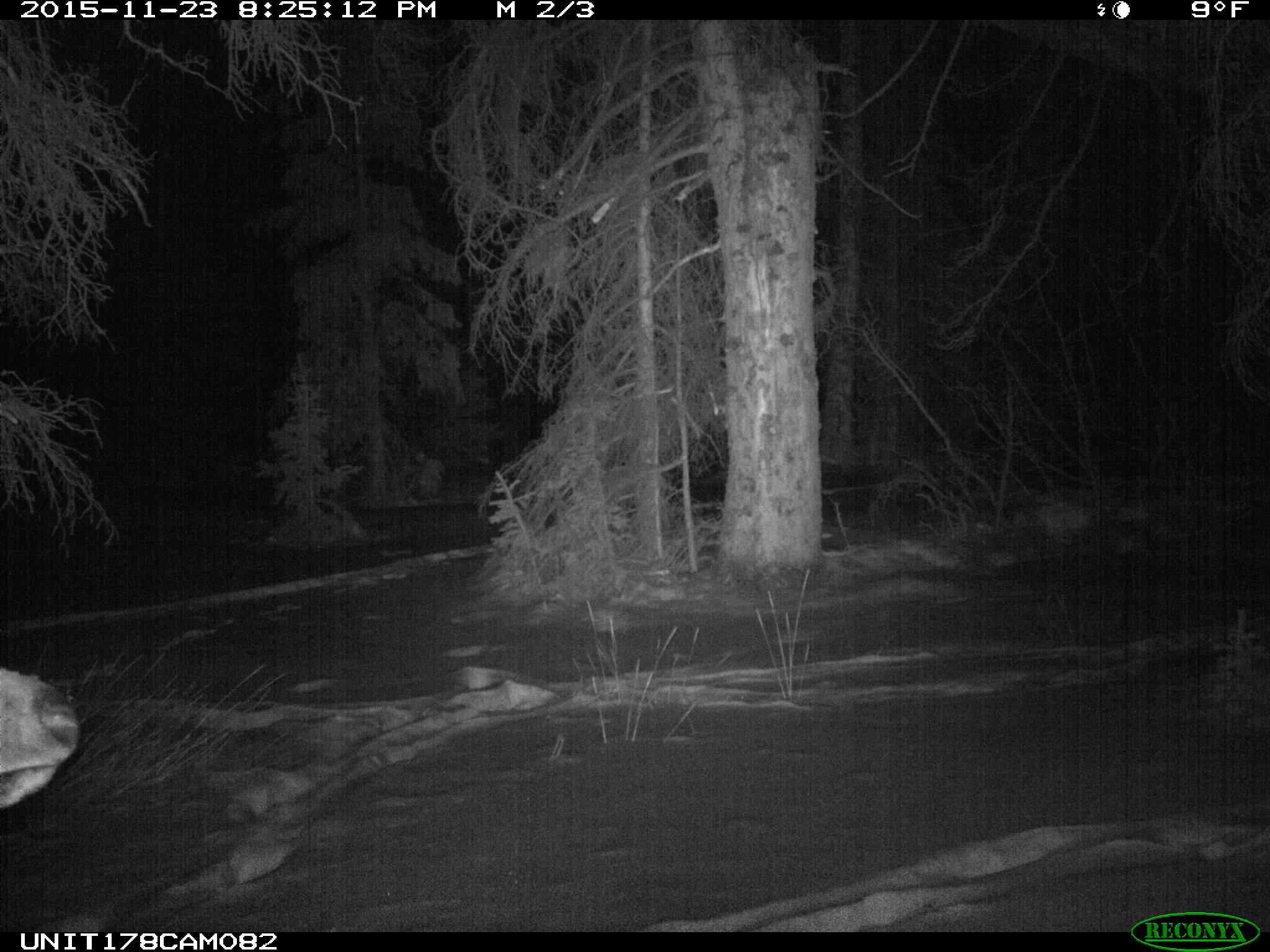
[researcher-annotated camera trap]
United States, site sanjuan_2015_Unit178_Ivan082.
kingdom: Animalia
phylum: Chordata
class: Mammalia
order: Artiodactyla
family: Cervidae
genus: Cervus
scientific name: Cervus elaphus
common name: red deer